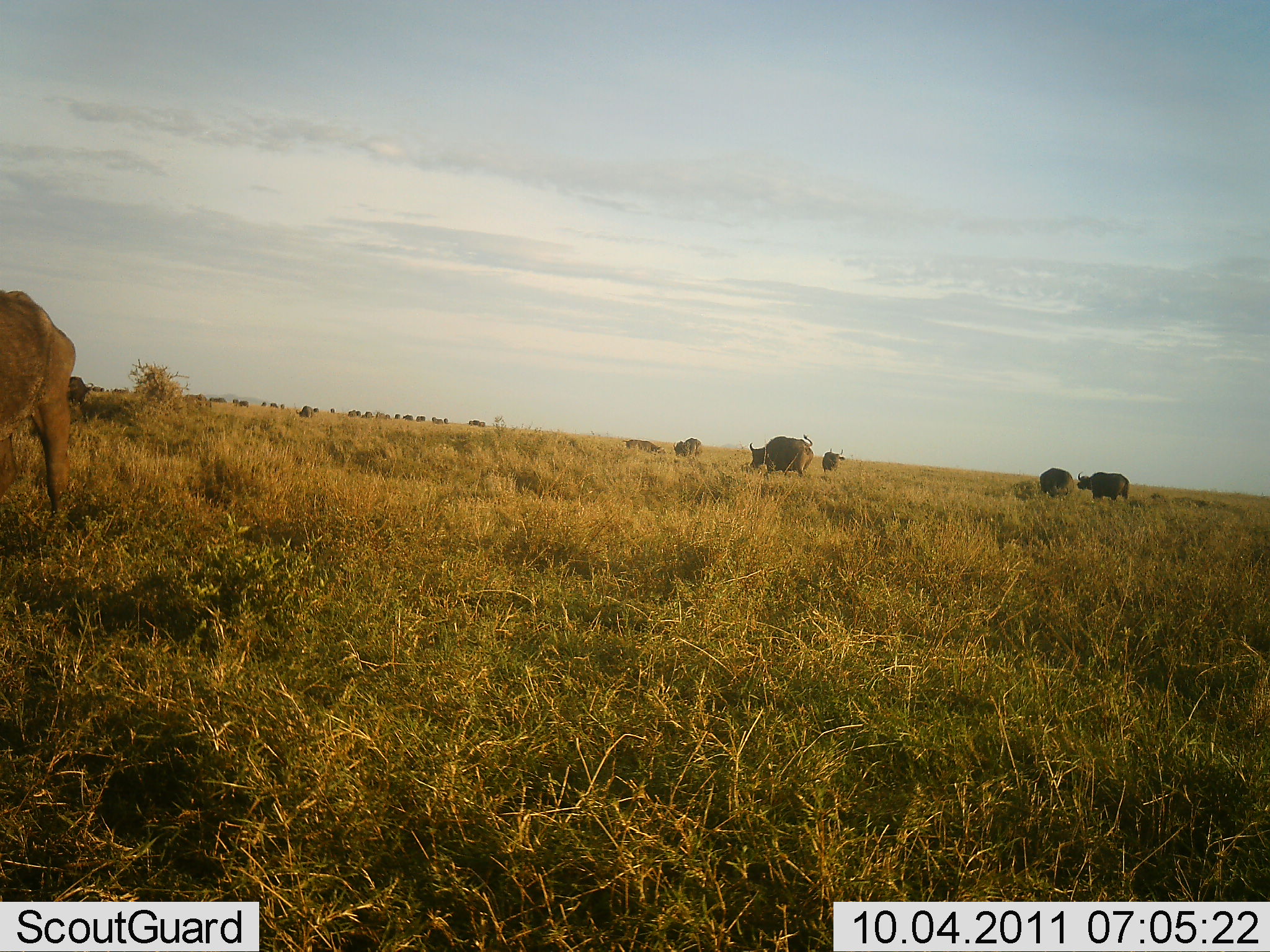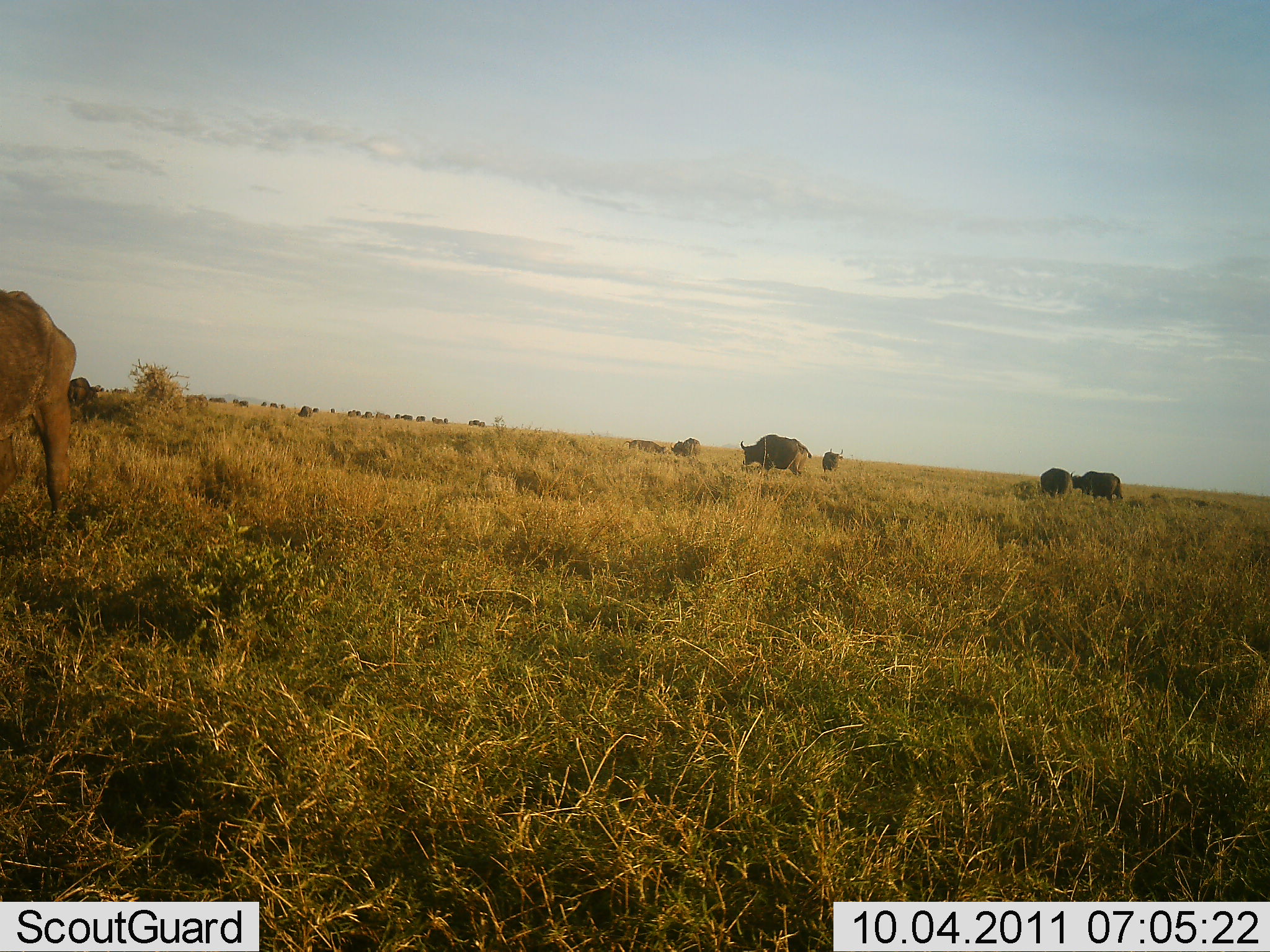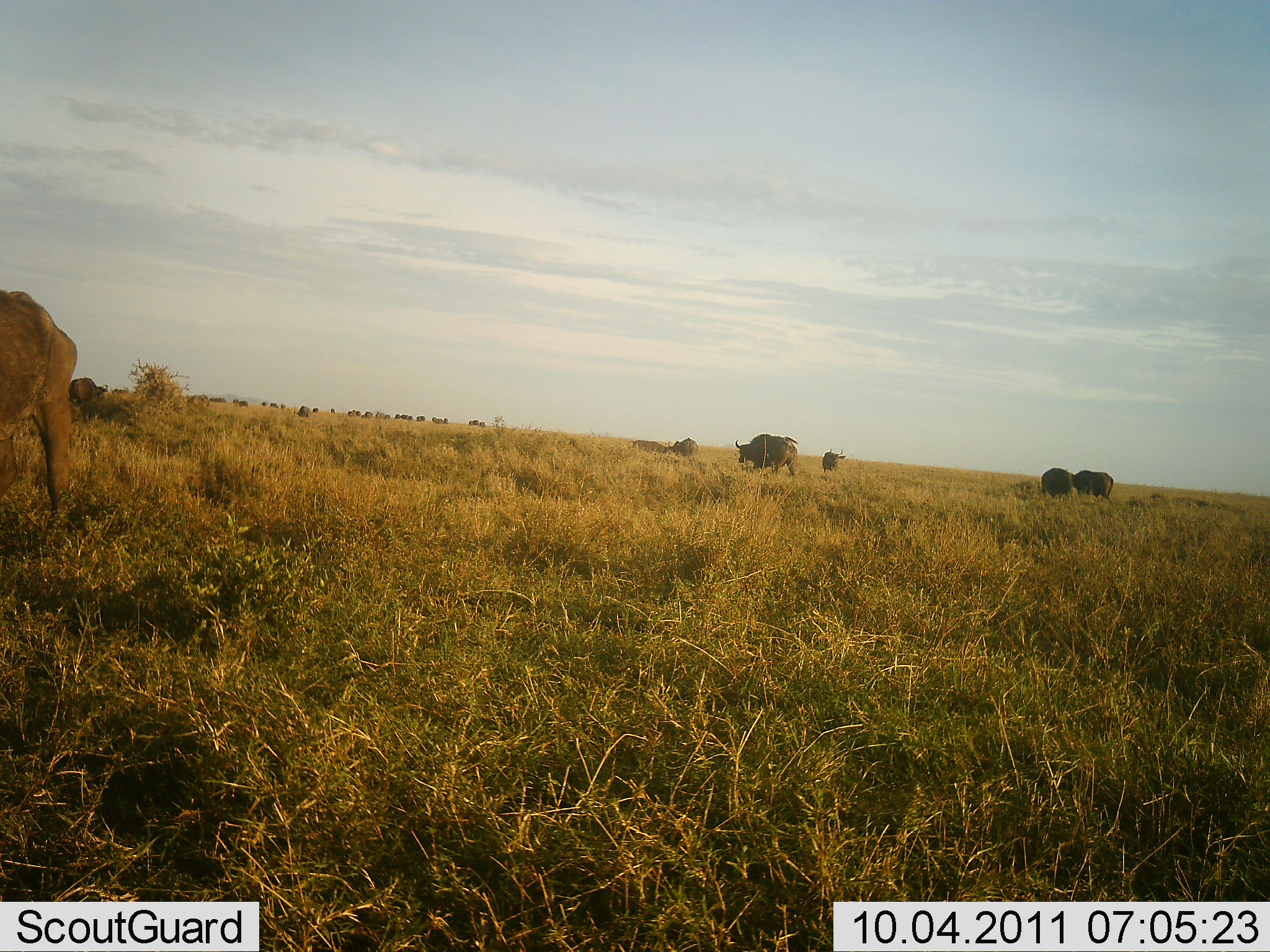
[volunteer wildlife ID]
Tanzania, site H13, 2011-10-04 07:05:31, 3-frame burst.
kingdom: Animalia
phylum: Chordata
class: Mammalia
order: Artiodactyla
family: Bovidae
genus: Syncerus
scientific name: Syncerus caffer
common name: cape buffalo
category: buffalo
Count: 11-50.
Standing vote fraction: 47%.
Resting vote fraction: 0%.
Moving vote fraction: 80%.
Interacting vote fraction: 7%.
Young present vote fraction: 0%.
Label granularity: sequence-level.